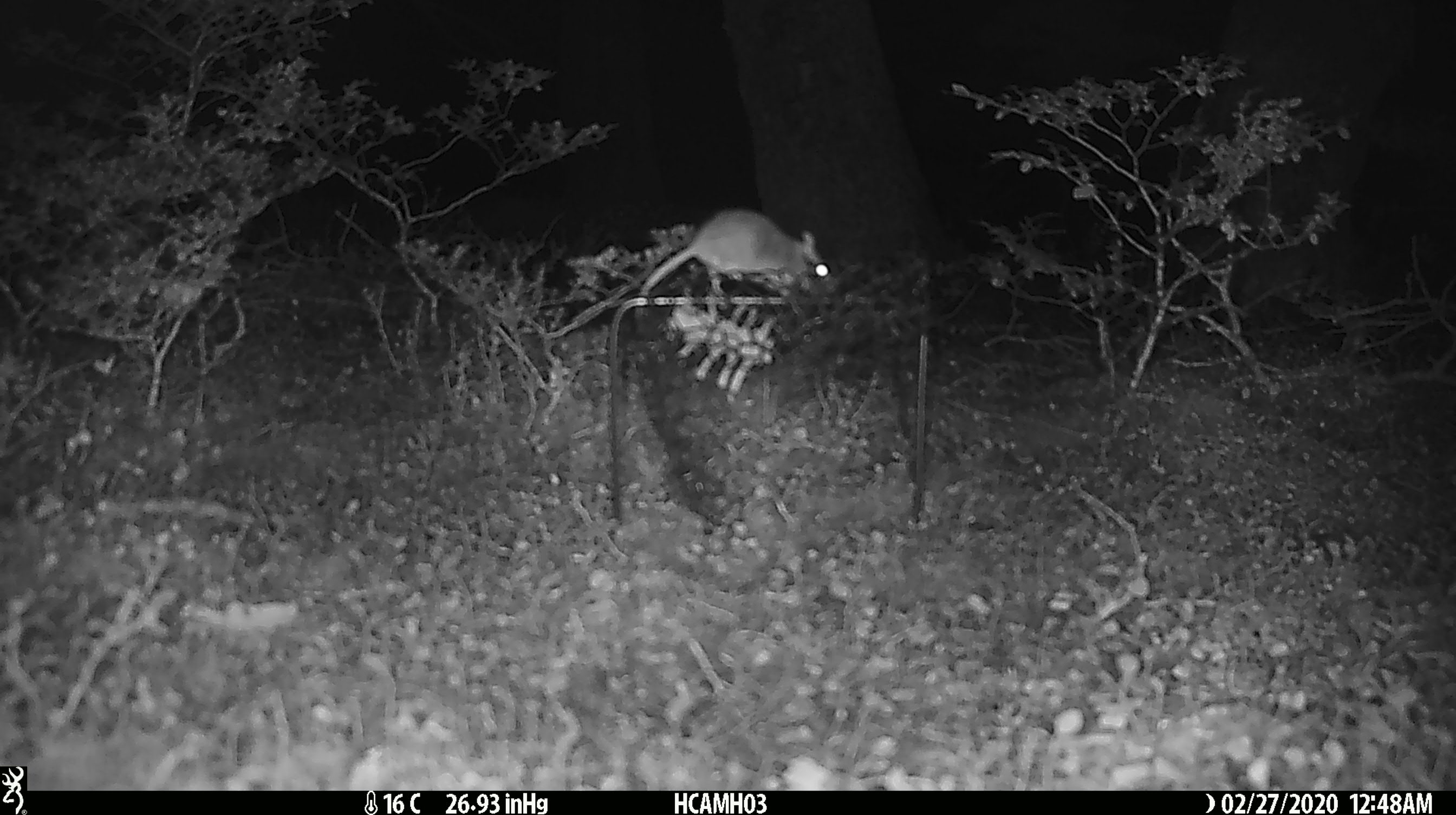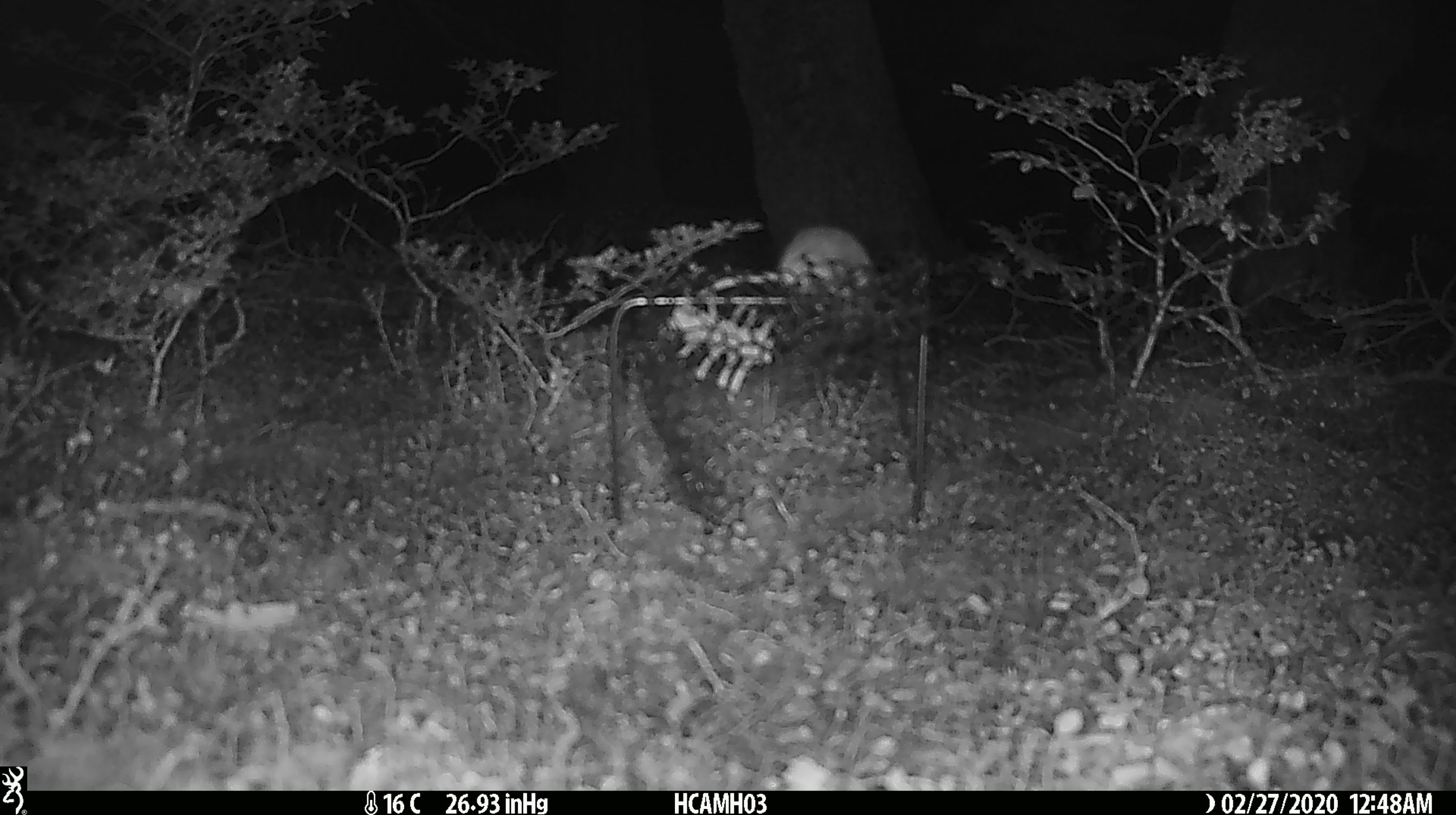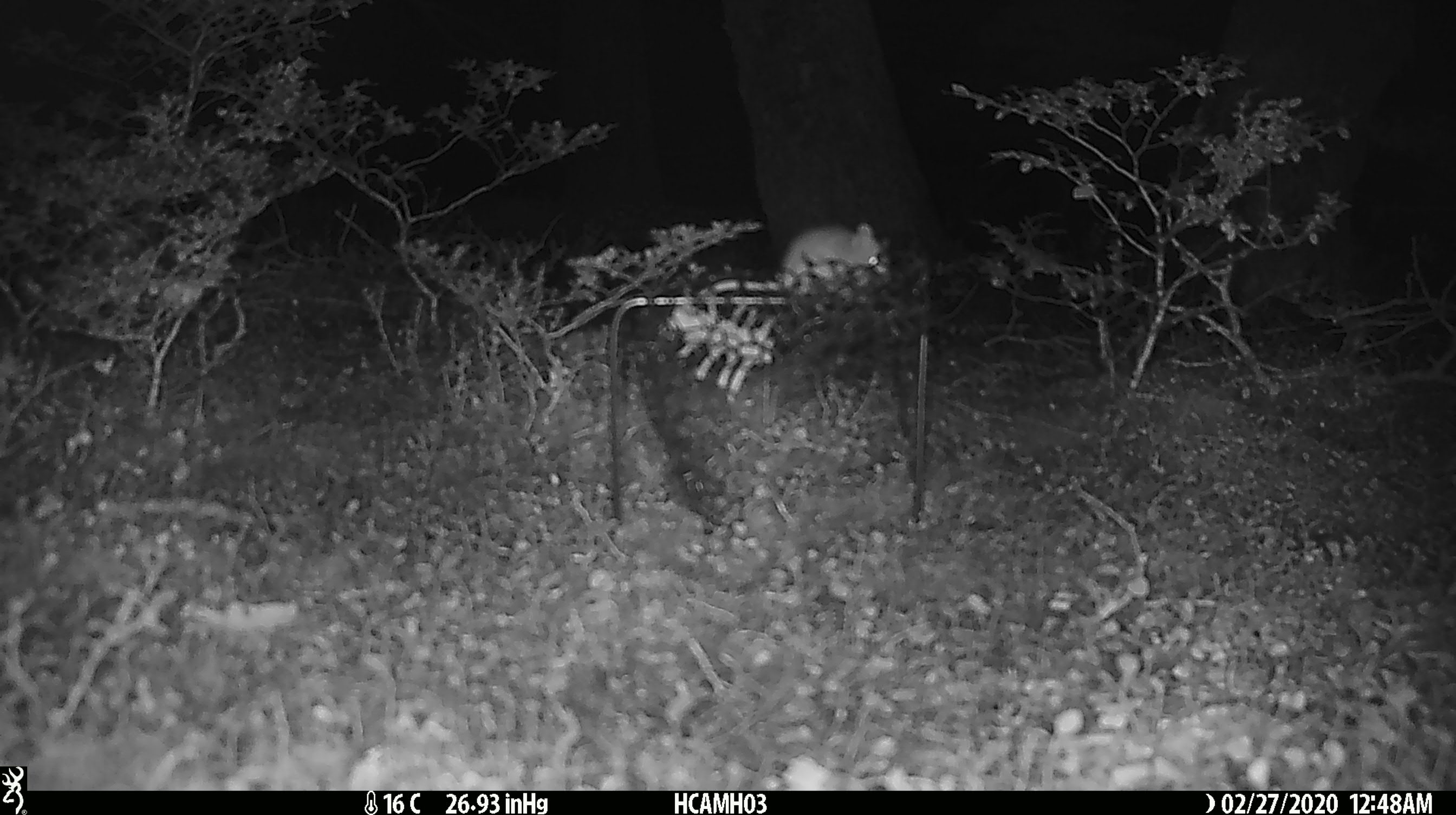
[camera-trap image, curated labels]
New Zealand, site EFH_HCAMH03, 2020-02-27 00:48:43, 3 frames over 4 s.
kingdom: Animalia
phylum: Chordata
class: Mammalia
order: Rodentia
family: Muridae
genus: Mus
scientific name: Mus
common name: mouse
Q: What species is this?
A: Mouse (Mus).